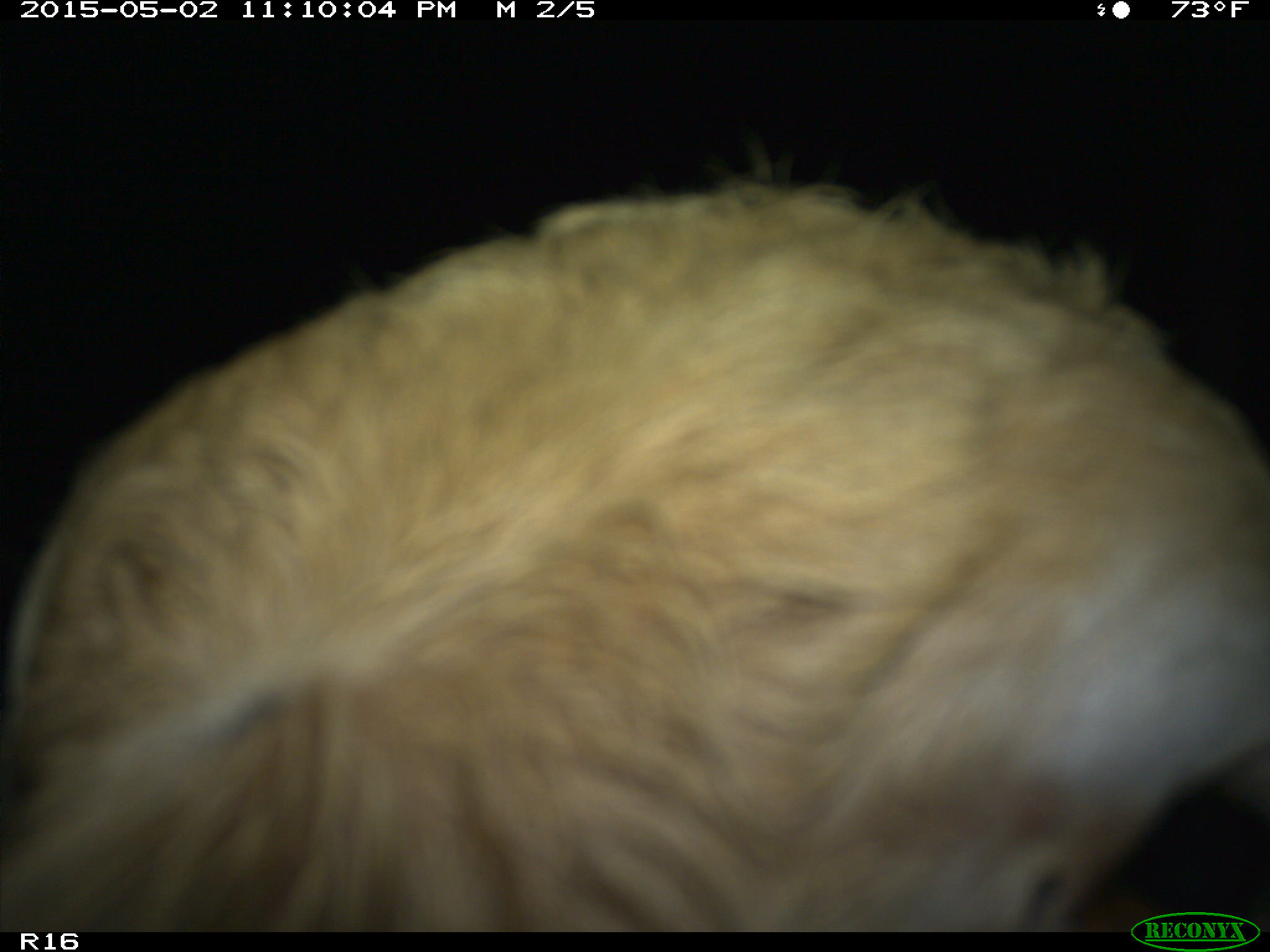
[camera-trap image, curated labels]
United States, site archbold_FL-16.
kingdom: Animalia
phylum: Chordata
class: Mammalia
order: Artiodactyla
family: Bovidae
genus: Bos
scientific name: Bos taurus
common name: domestic cow